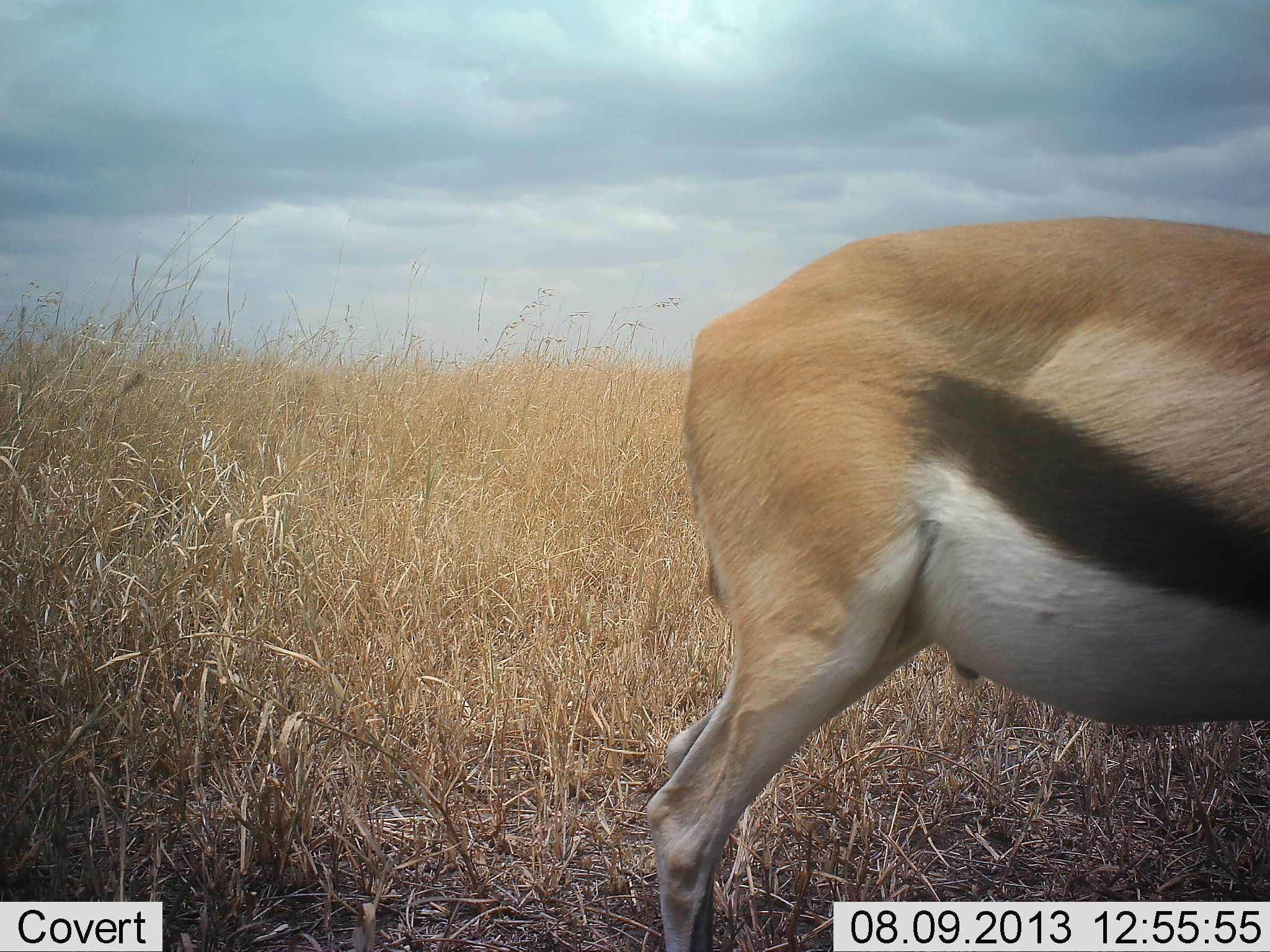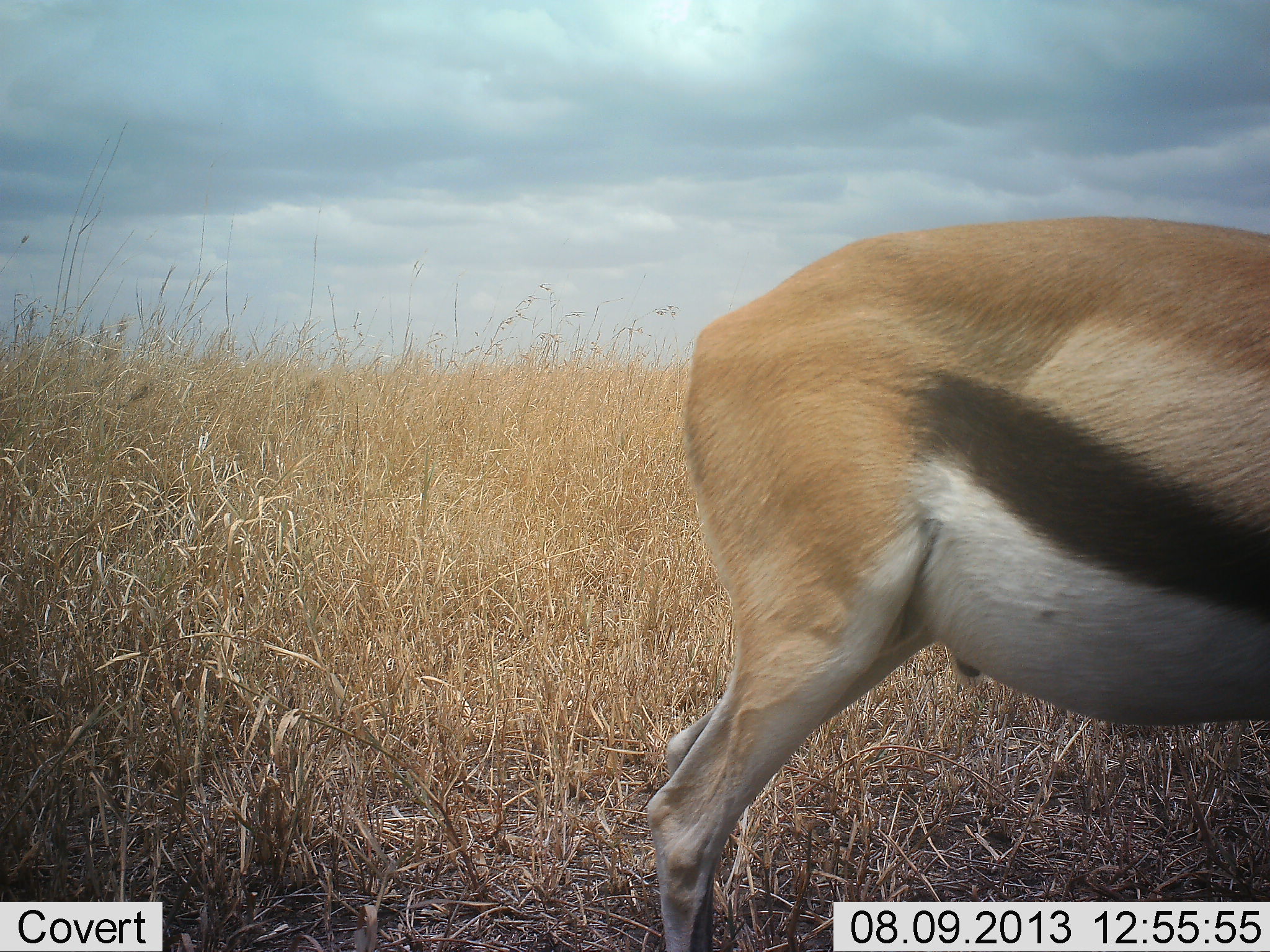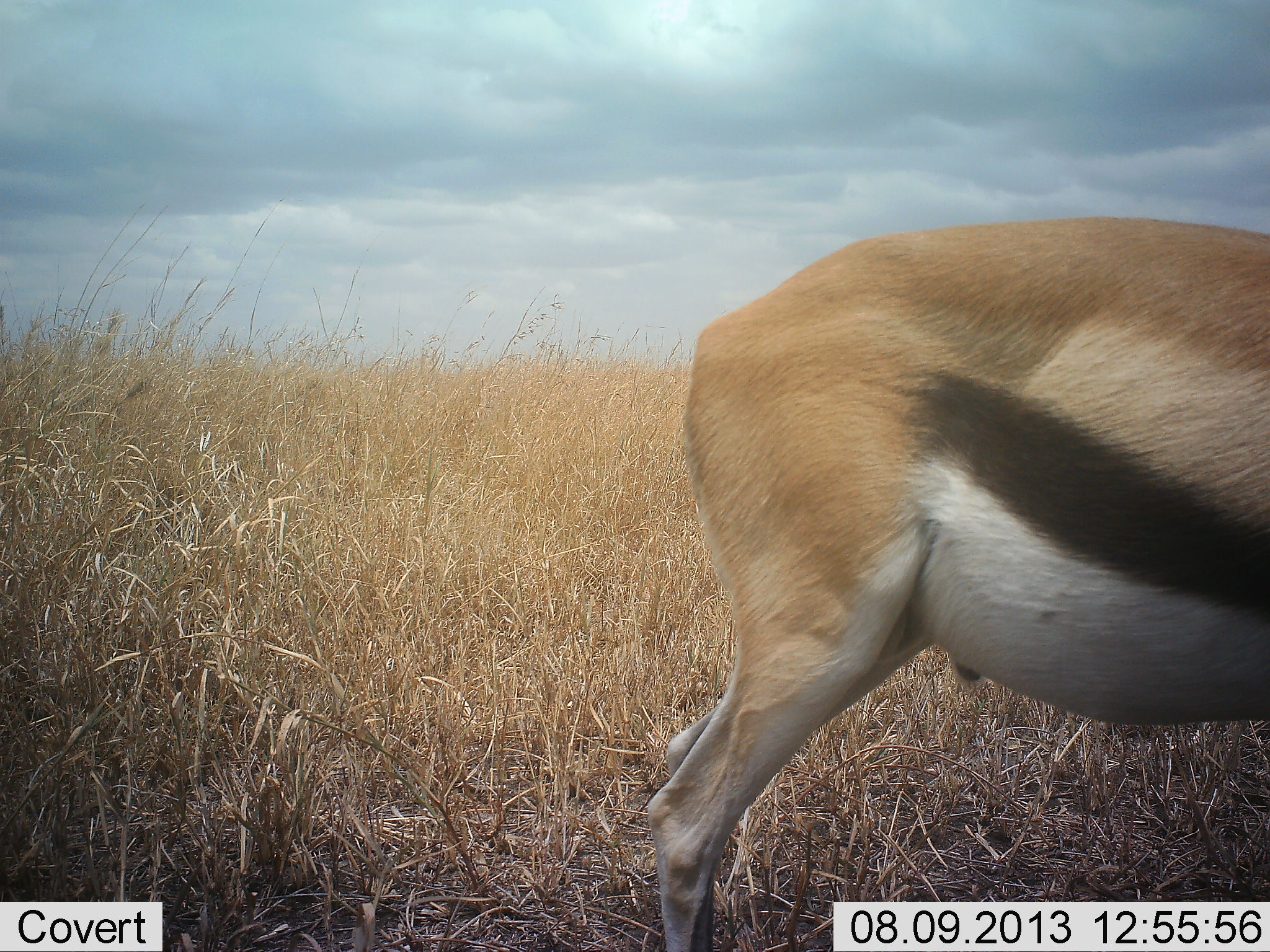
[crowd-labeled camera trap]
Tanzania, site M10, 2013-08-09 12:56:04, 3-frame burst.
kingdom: Animalia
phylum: Chordata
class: Mammalia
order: Artiodactyla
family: Bovidae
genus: Eudorcas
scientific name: Eudorcas thomsonii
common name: thomson's gazelle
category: gazellethomsons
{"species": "gazellethomsons (thomson's gazelle) (Eudorcas thomsonii)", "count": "1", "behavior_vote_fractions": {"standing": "94%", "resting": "0%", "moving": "3%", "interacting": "0%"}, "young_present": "0%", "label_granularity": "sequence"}